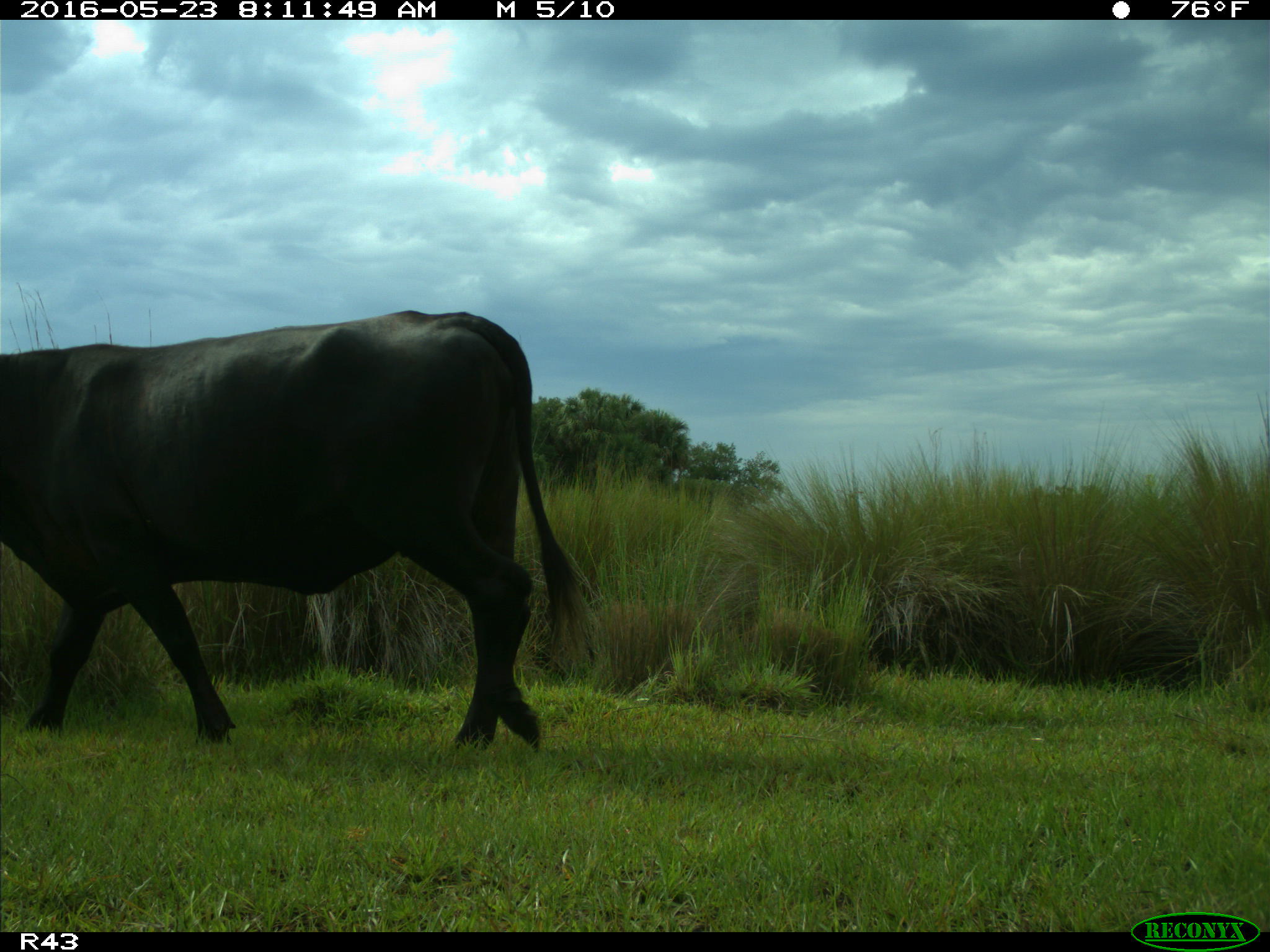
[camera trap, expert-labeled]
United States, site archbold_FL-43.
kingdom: Animalia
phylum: Chordata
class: Mammalia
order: Artiodactyla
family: Bovidae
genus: Bos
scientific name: Bos taurus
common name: domestic cow